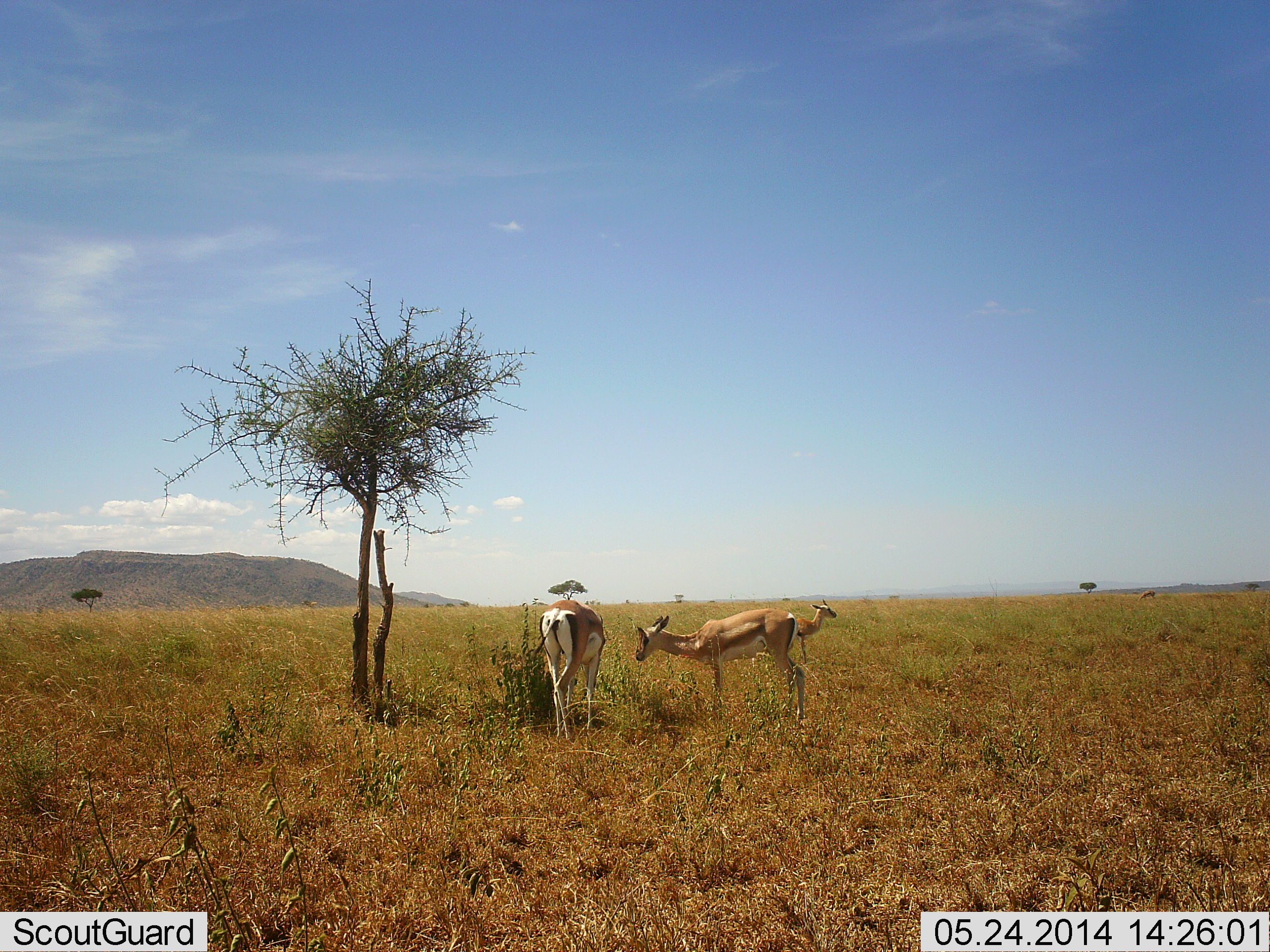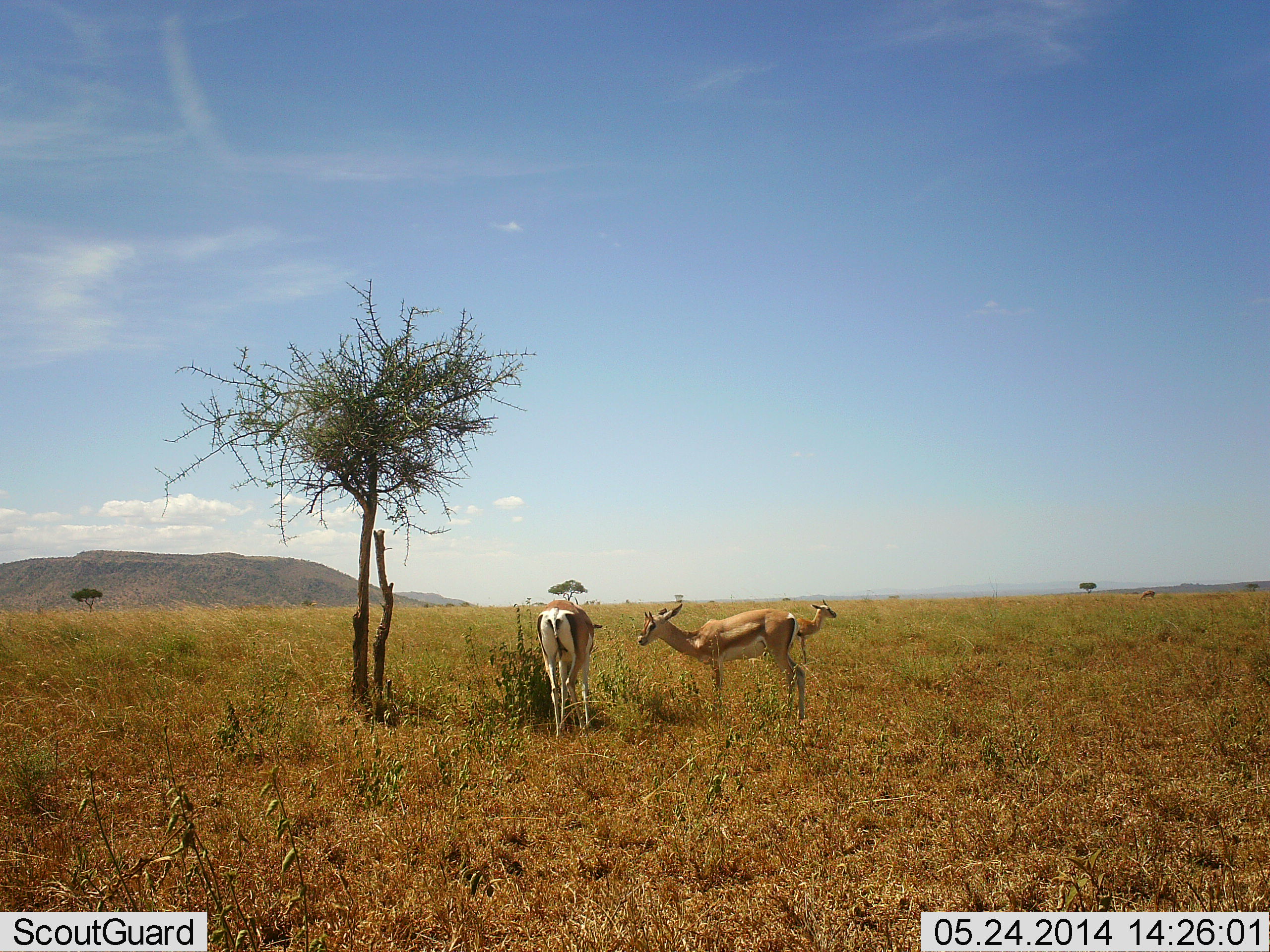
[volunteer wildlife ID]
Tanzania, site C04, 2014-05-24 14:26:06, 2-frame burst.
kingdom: Animalia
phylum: Chordata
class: Mammalia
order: Artiodactyla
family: Bovidae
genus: Nanger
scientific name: Nanger granti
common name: grant's gazelle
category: gazellegrants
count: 3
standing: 73%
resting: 0%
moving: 18%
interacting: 0%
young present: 9%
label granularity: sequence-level